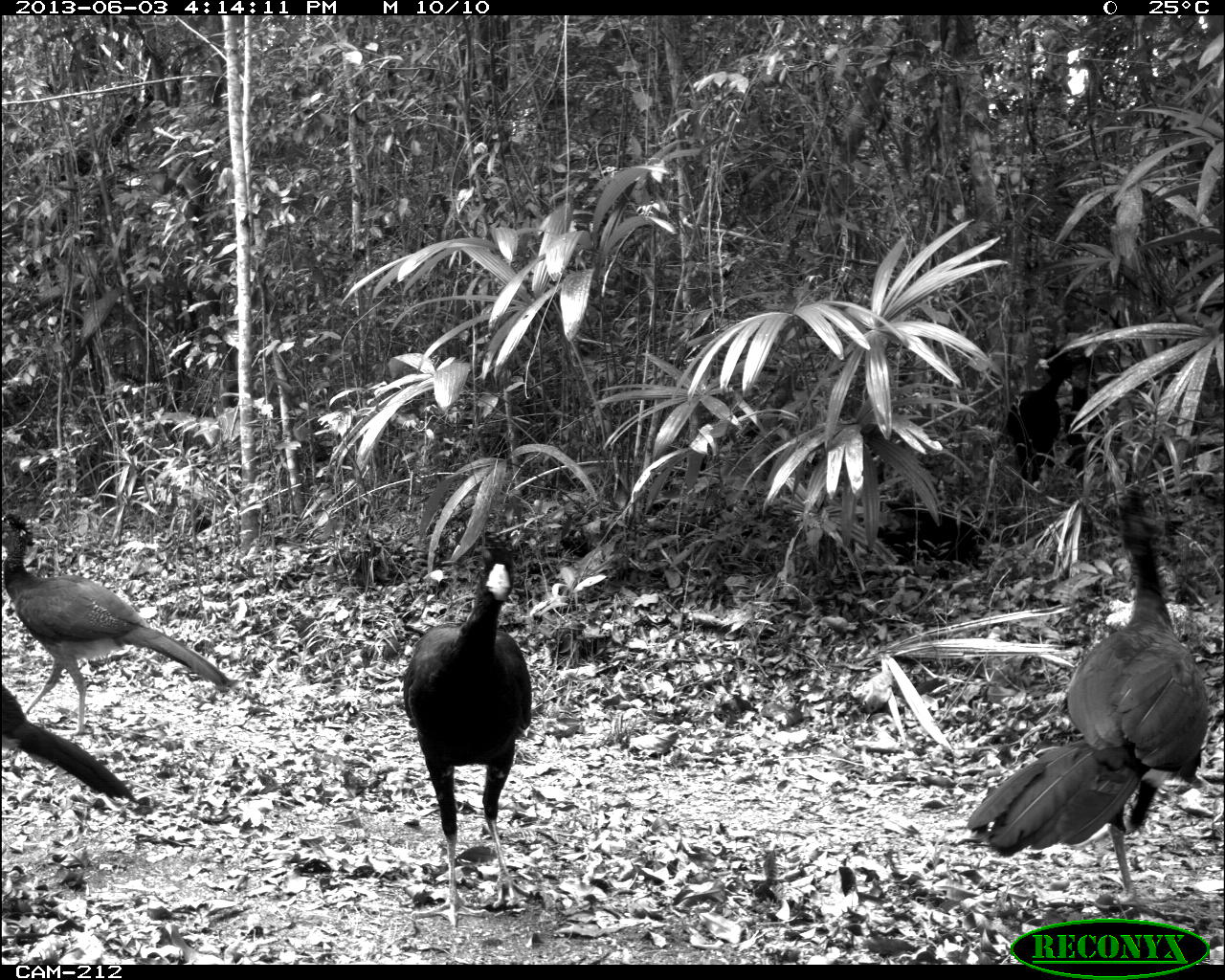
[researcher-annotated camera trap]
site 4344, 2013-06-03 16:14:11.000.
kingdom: Animalia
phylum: Chordata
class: Aves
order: Galliformes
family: Cracidae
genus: Crax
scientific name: Crax rubra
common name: great curassow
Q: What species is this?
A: Crax rubra (great curassow).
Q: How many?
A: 4.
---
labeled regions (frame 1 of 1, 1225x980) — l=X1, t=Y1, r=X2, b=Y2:
crax rubra: l=965, t=482, r=1223, b=912; l=398, t=531, r=535, b=932; l=4, t=510, r=232, b=735; l=3, t=679, r=142, b=805; l=1005, t=341, r=1074, b=481